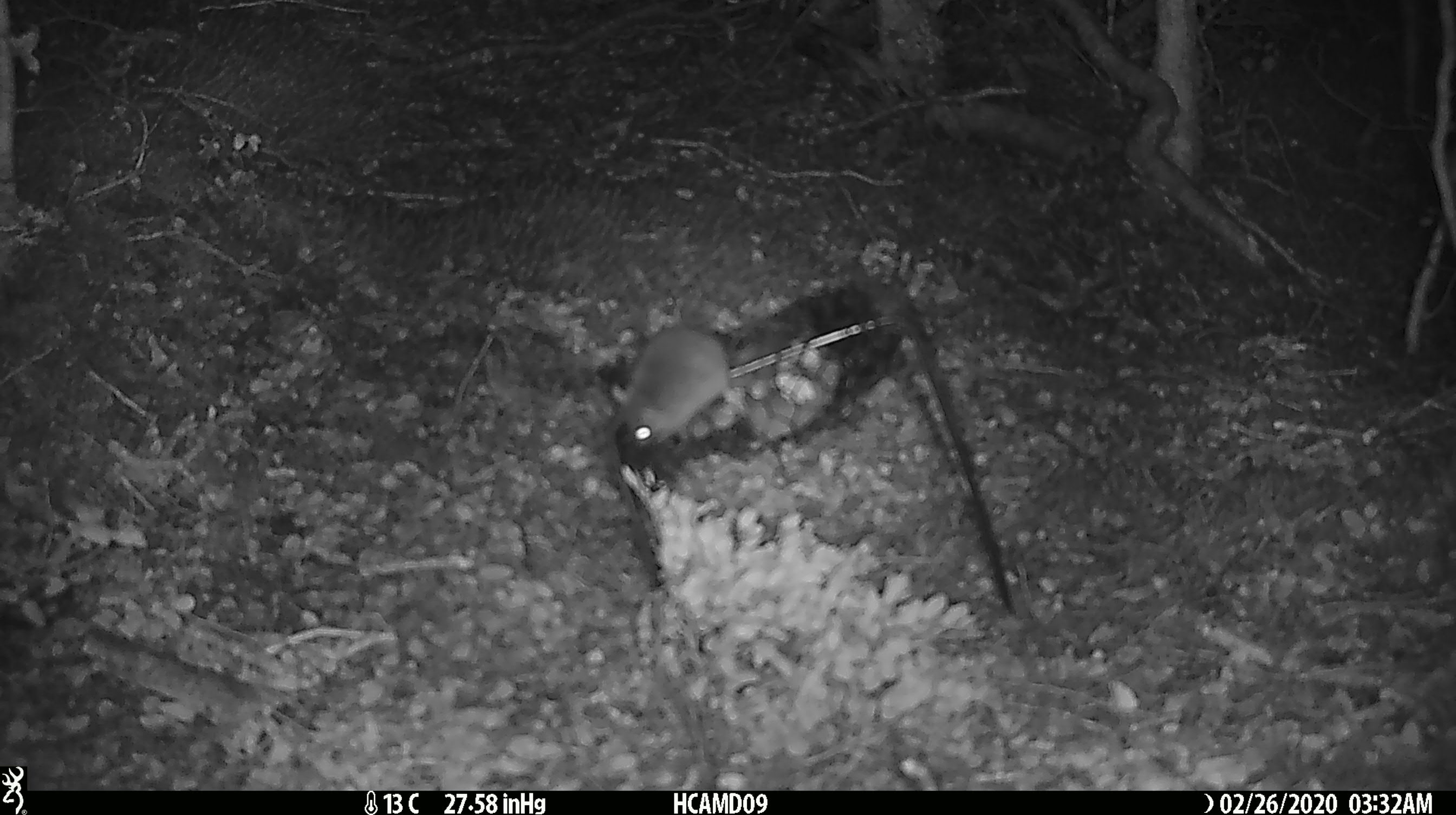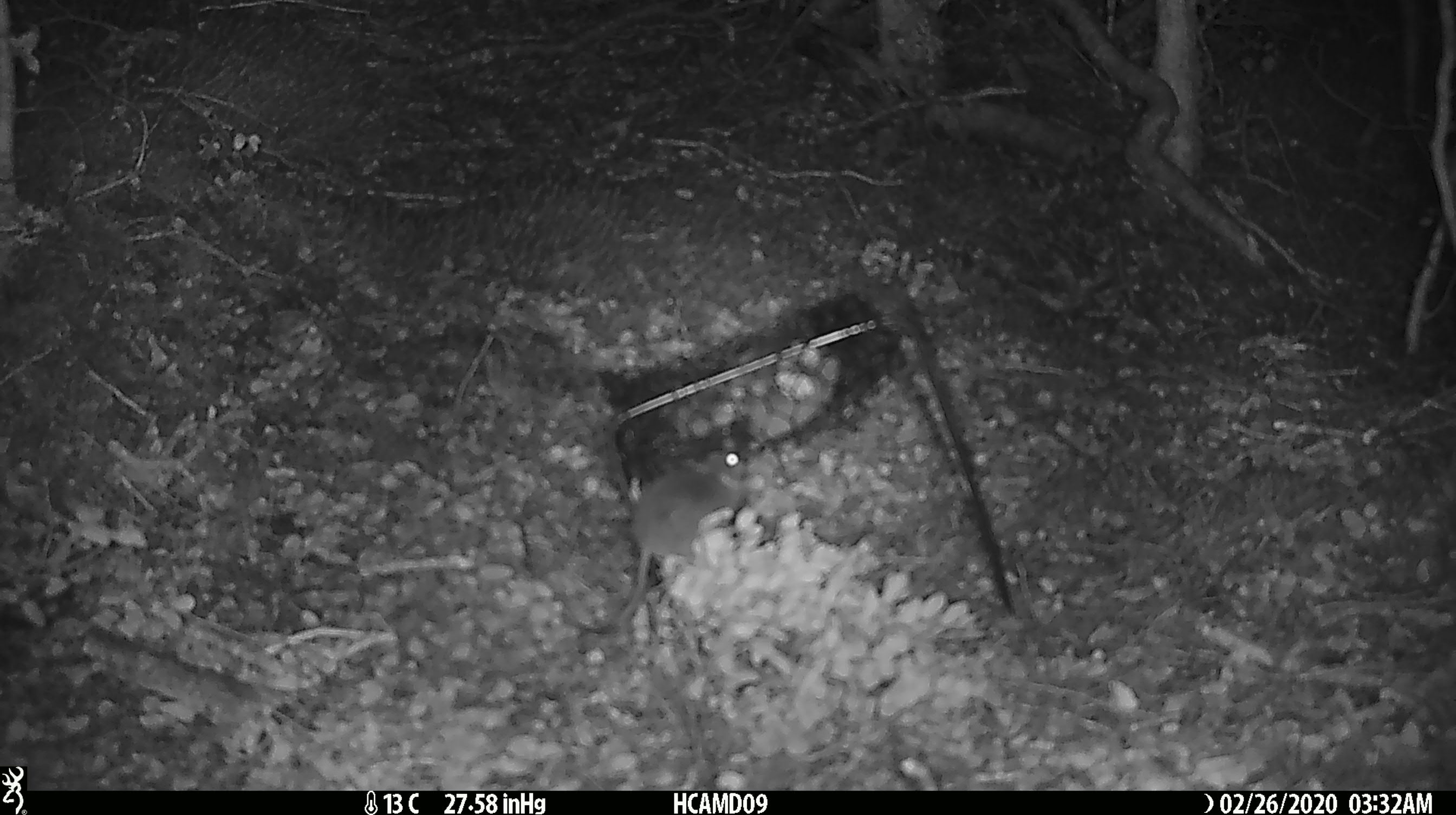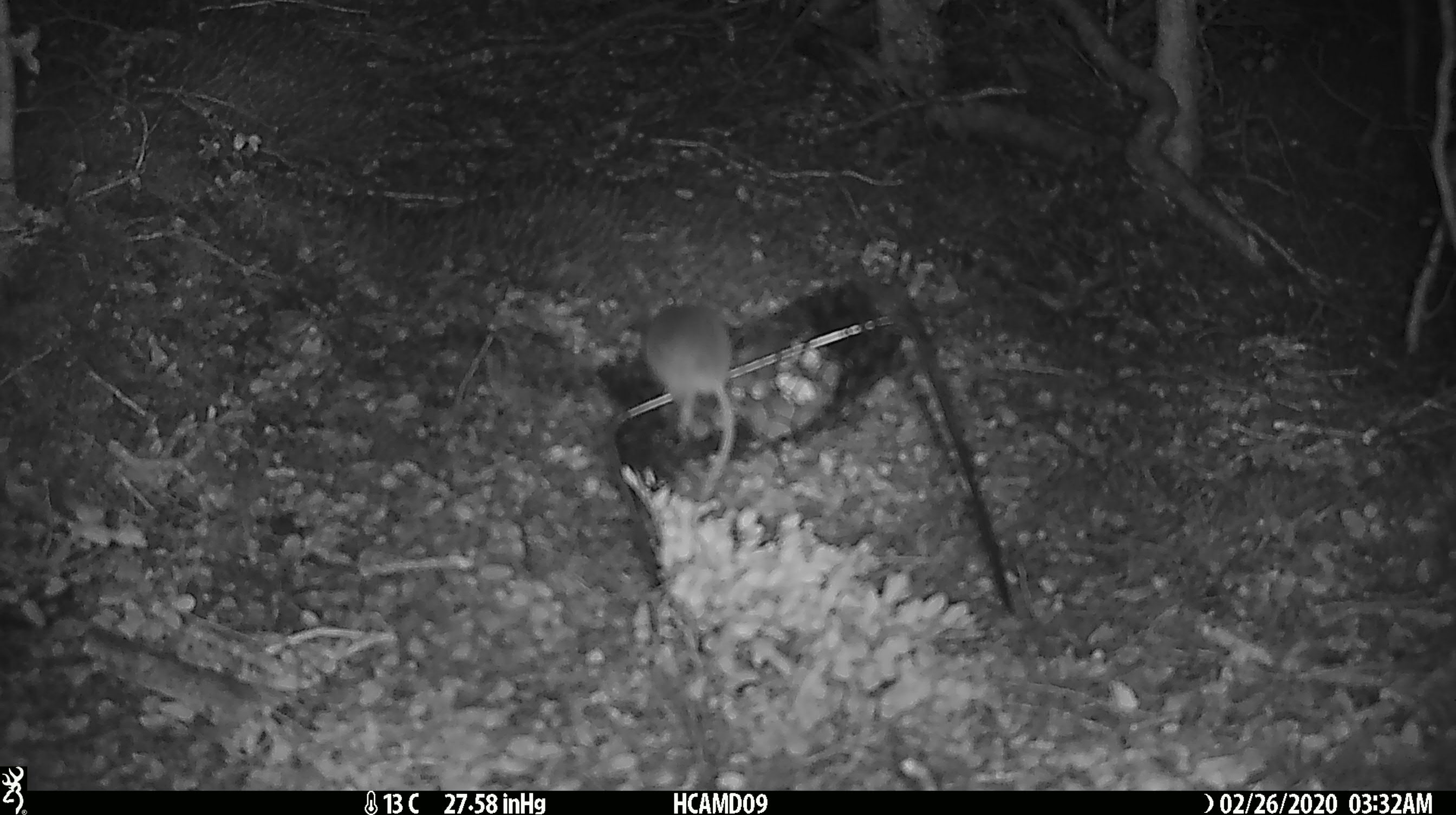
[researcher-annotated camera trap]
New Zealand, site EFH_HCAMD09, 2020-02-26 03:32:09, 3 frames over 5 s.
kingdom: Animalia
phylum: Chordata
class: Mammalia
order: Rodentia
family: Muridae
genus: Mus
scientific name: Mus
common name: mouse